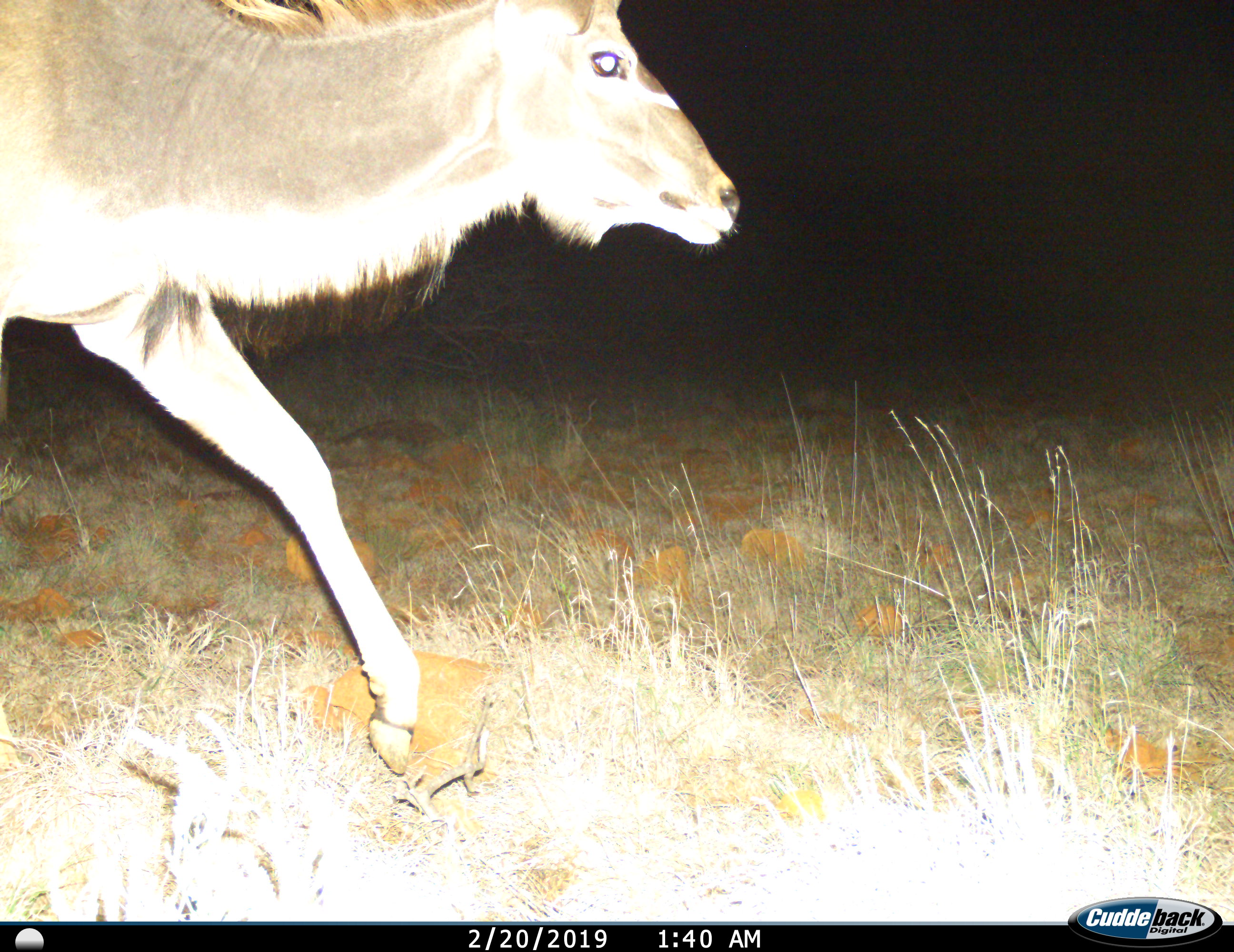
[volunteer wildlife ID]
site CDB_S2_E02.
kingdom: Animalia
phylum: Chordata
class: Mammalia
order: Artiodactyla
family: Bovidae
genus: Tragelaphus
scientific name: Tragelaphus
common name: kudu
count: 1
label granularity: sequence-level